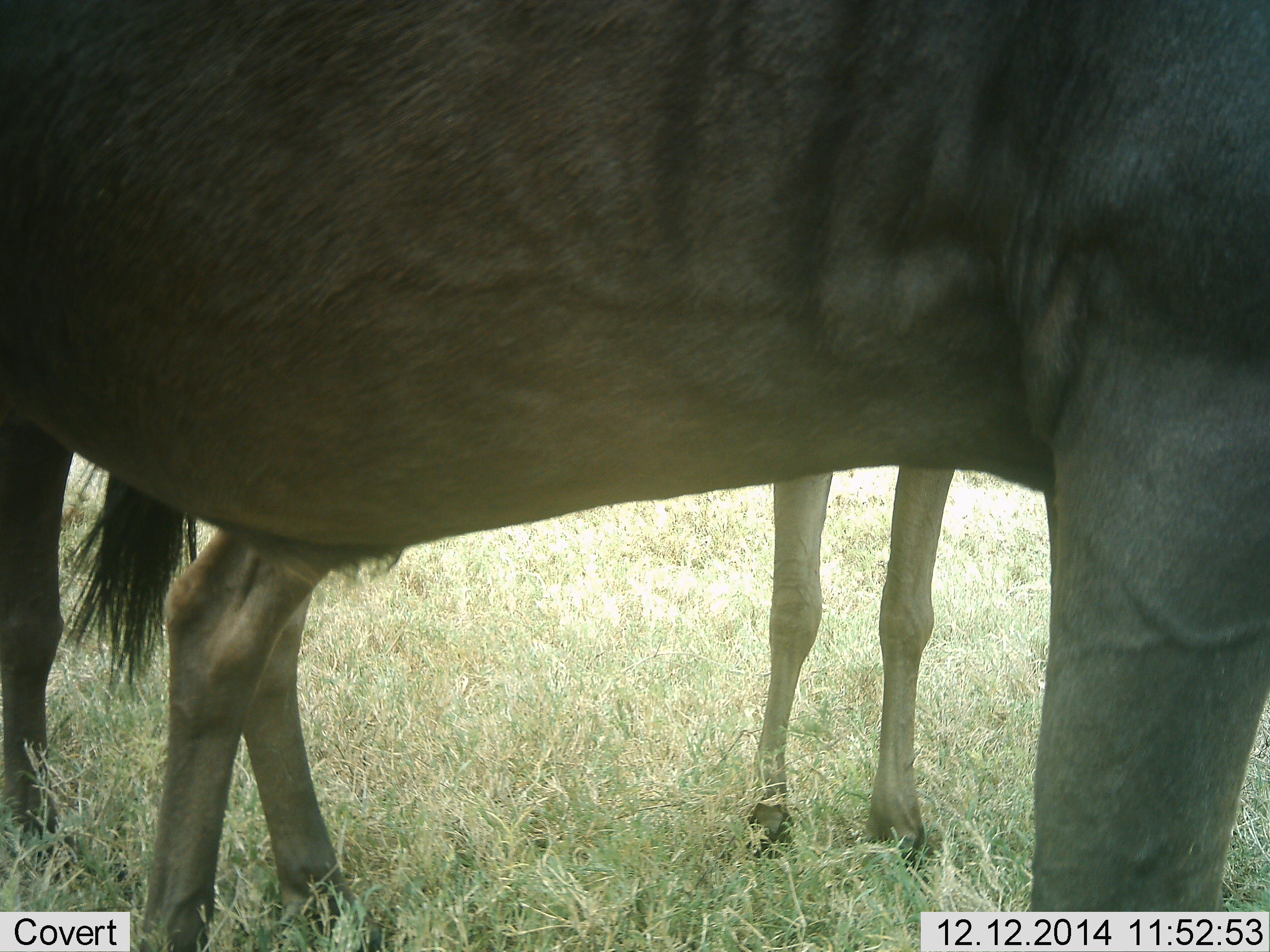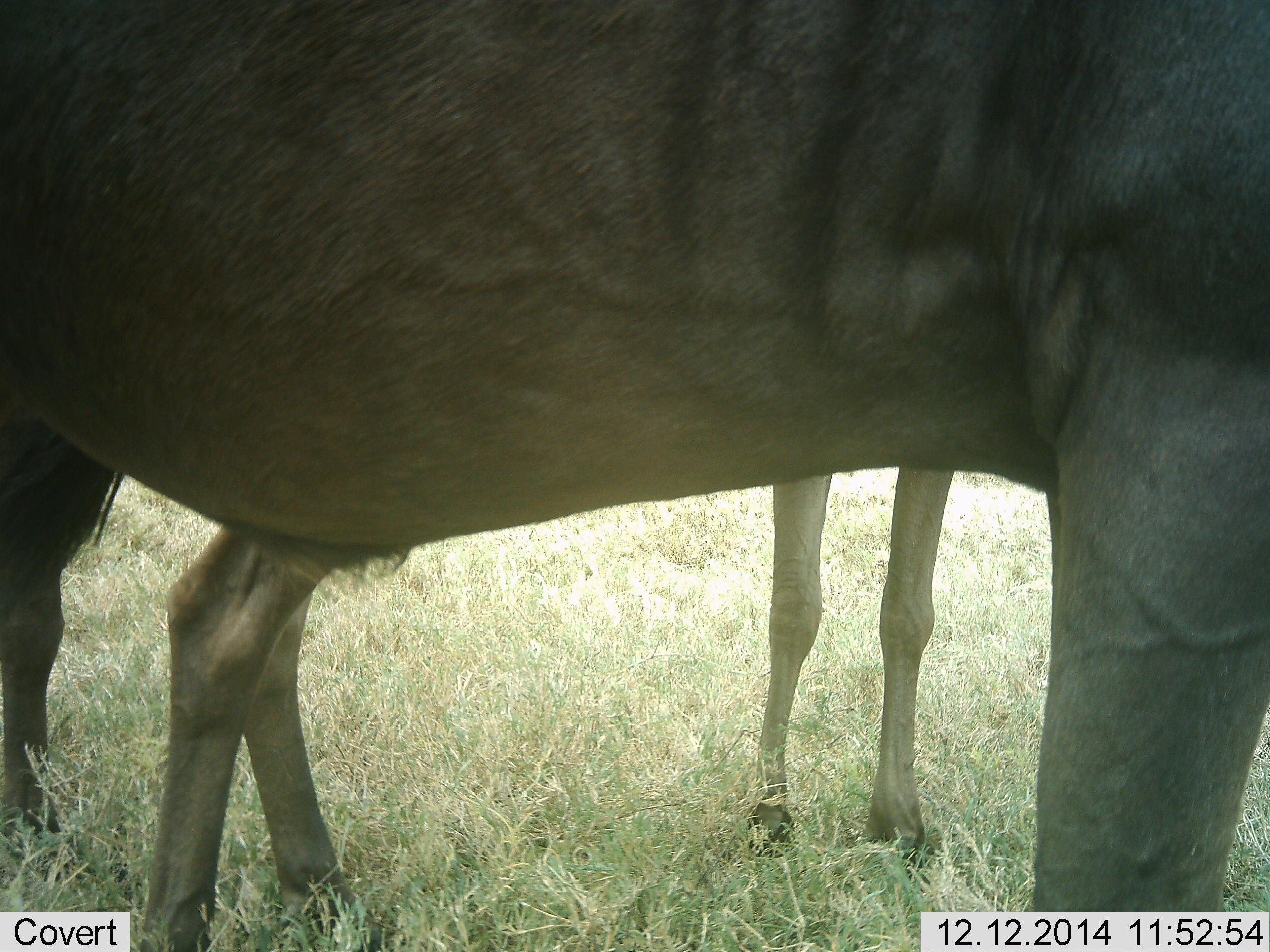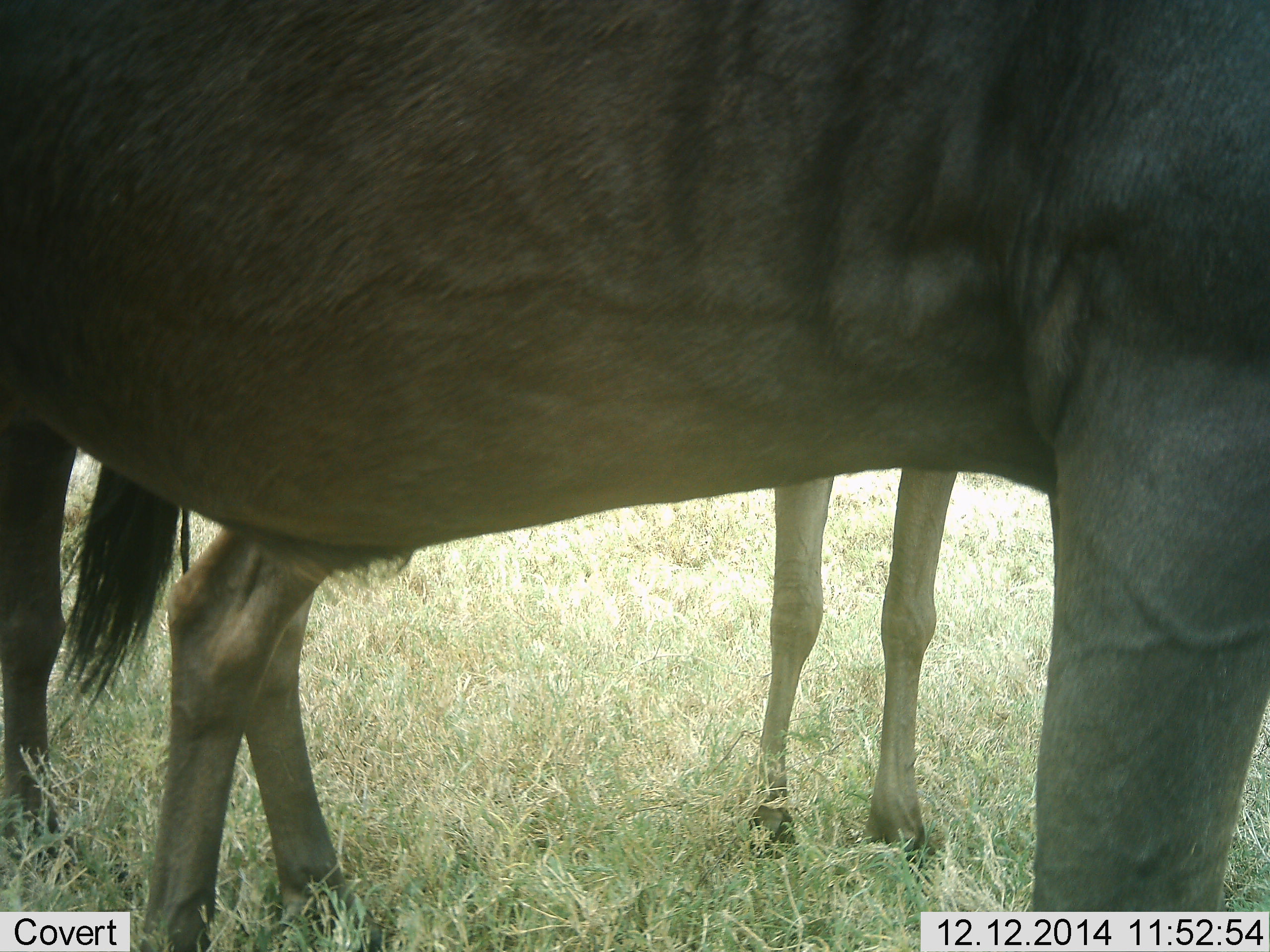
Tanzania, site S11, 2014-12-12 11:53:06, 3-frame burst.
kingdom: Animalia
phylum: Chordata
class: Mammalia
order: Artiodactyla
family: Bovidae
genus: Connochaetes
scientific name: Connochaetes taurinus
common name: blue wildebeest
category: wildebeest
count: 2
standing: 100%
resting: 0%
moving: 0%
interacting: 0%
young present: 18%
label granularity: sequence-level